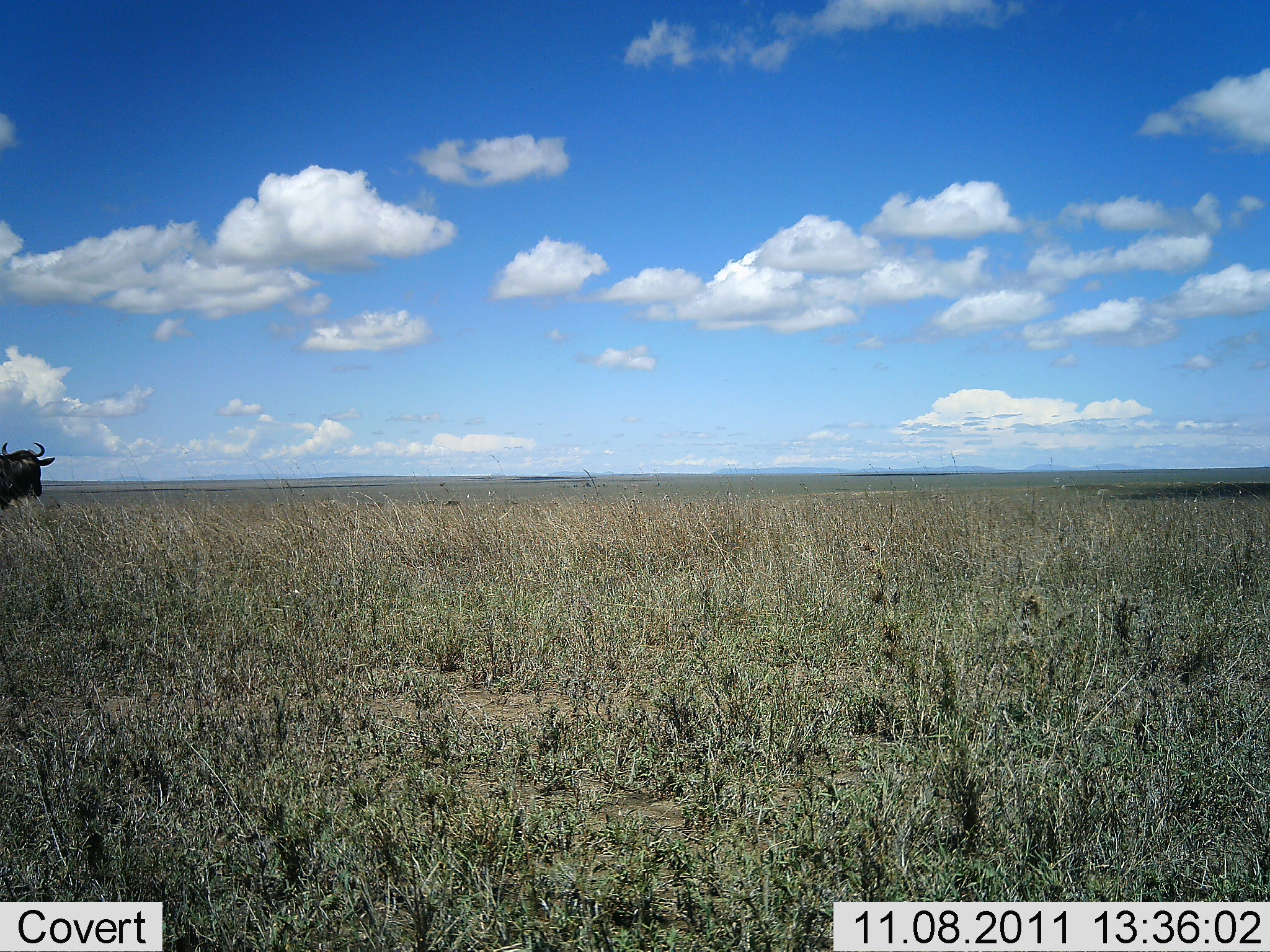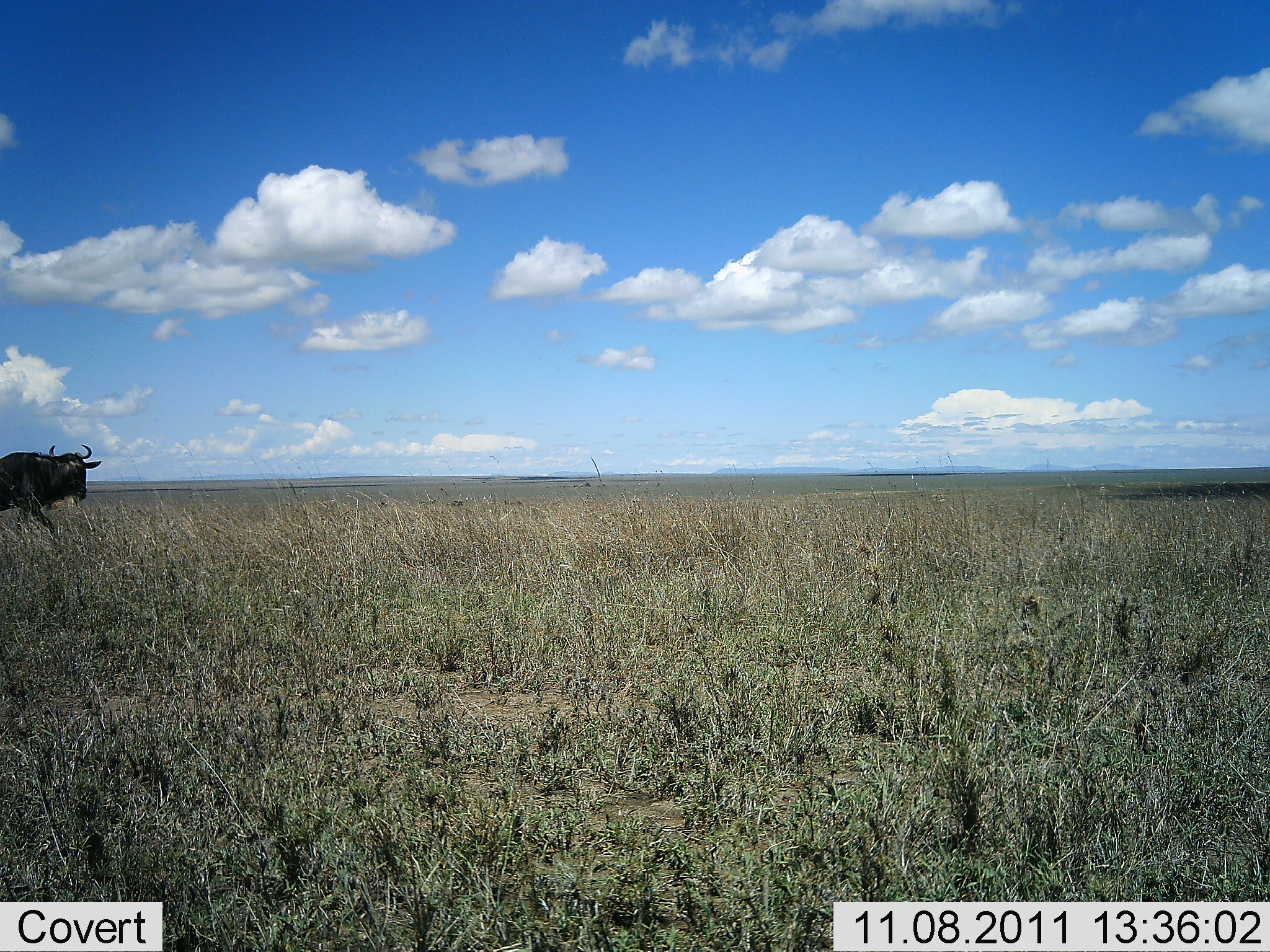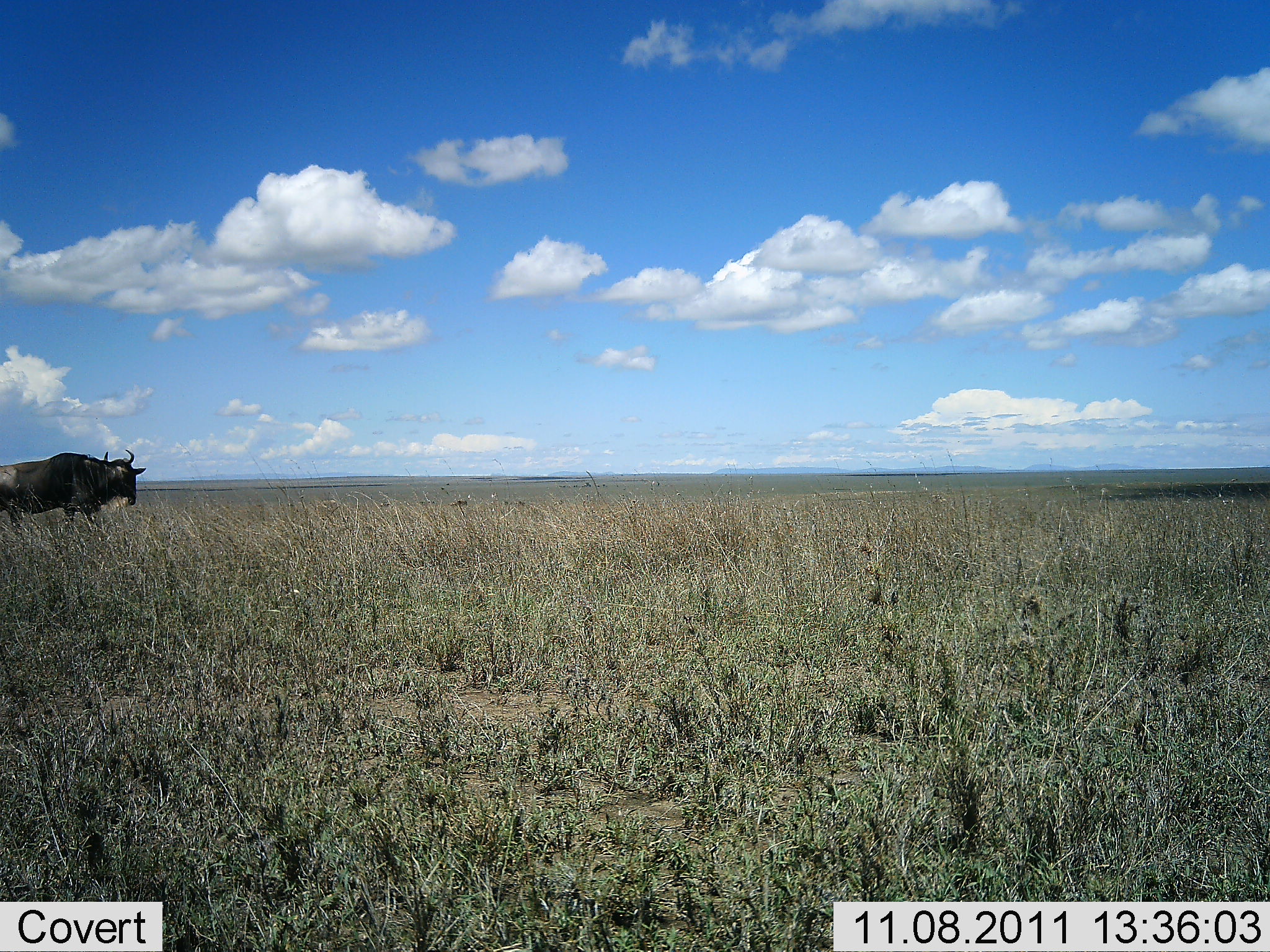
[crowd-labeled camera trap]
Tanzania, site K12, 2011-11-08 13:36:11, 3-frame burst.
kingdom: Animalia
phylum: Chordata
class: Mammalia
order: Artiodactyla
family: Bovidae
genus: Connochaetes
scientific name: Connochaetes taurinus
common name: blue wildebeest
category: wildebeest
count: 1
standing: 15%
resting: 0%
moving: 85%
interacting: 0%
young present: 0%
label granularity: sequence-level